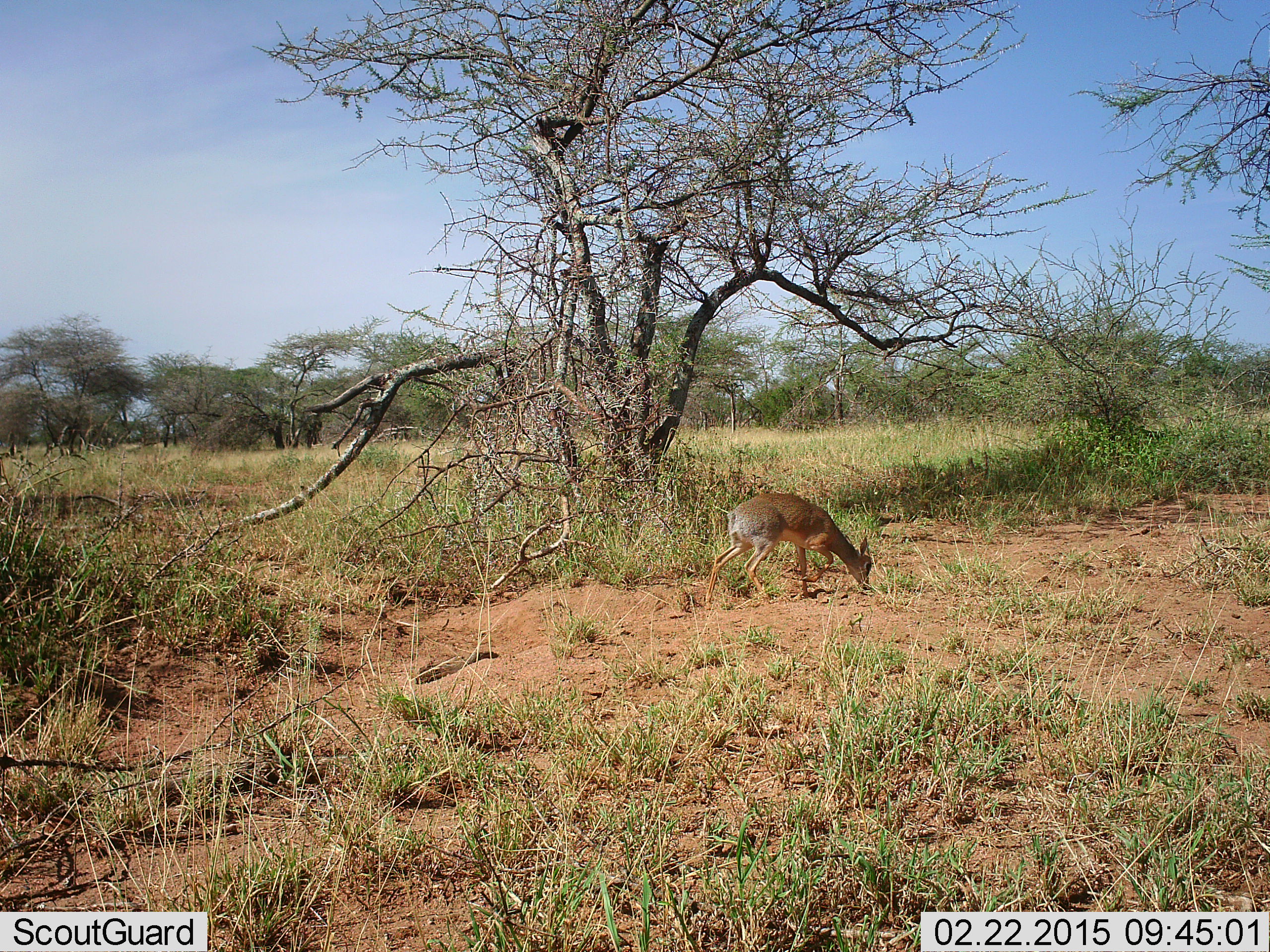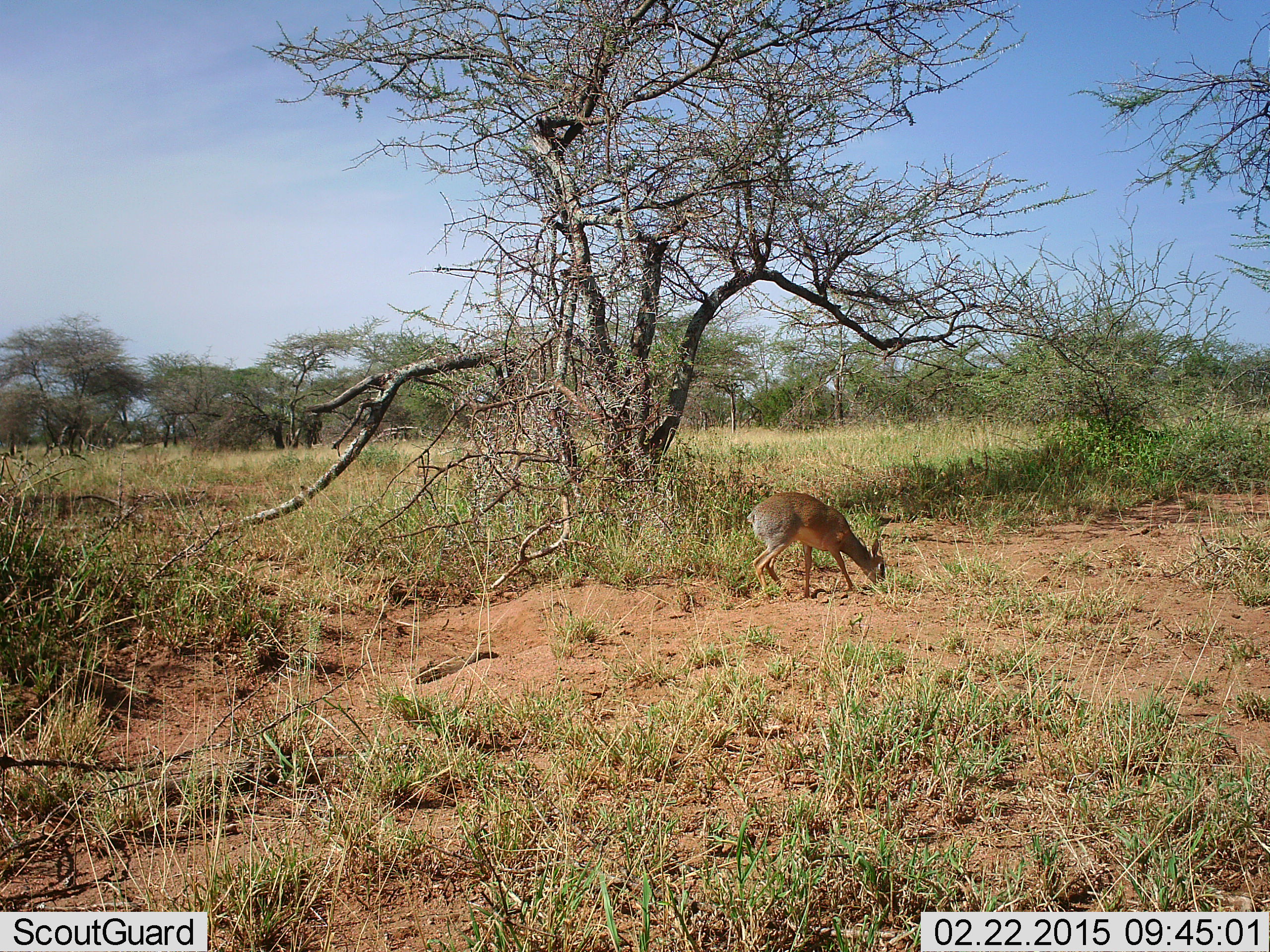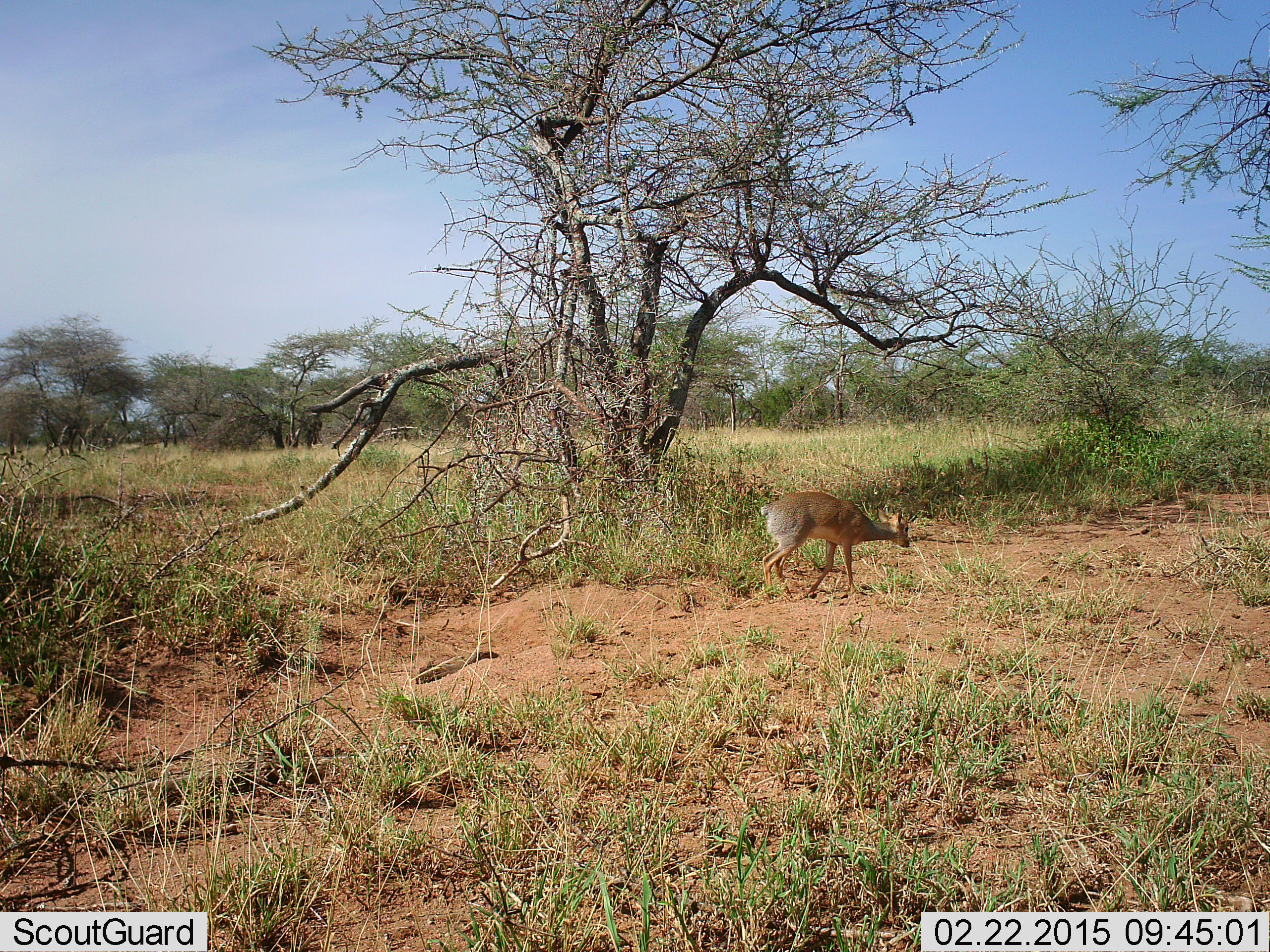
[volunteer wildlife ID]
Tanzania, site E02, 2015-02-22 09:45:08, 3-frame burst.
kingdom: Animalia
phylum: Chordata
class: Mammalia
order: Artiodactyla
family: Bovidae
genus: Madoqua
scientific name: Madoqua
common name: dikdik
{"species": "dikdik (Madoqua)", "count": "1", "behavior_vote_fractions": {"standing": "10%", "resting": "0%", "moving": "20%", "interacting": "0%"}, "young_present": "0%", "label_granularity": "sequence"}